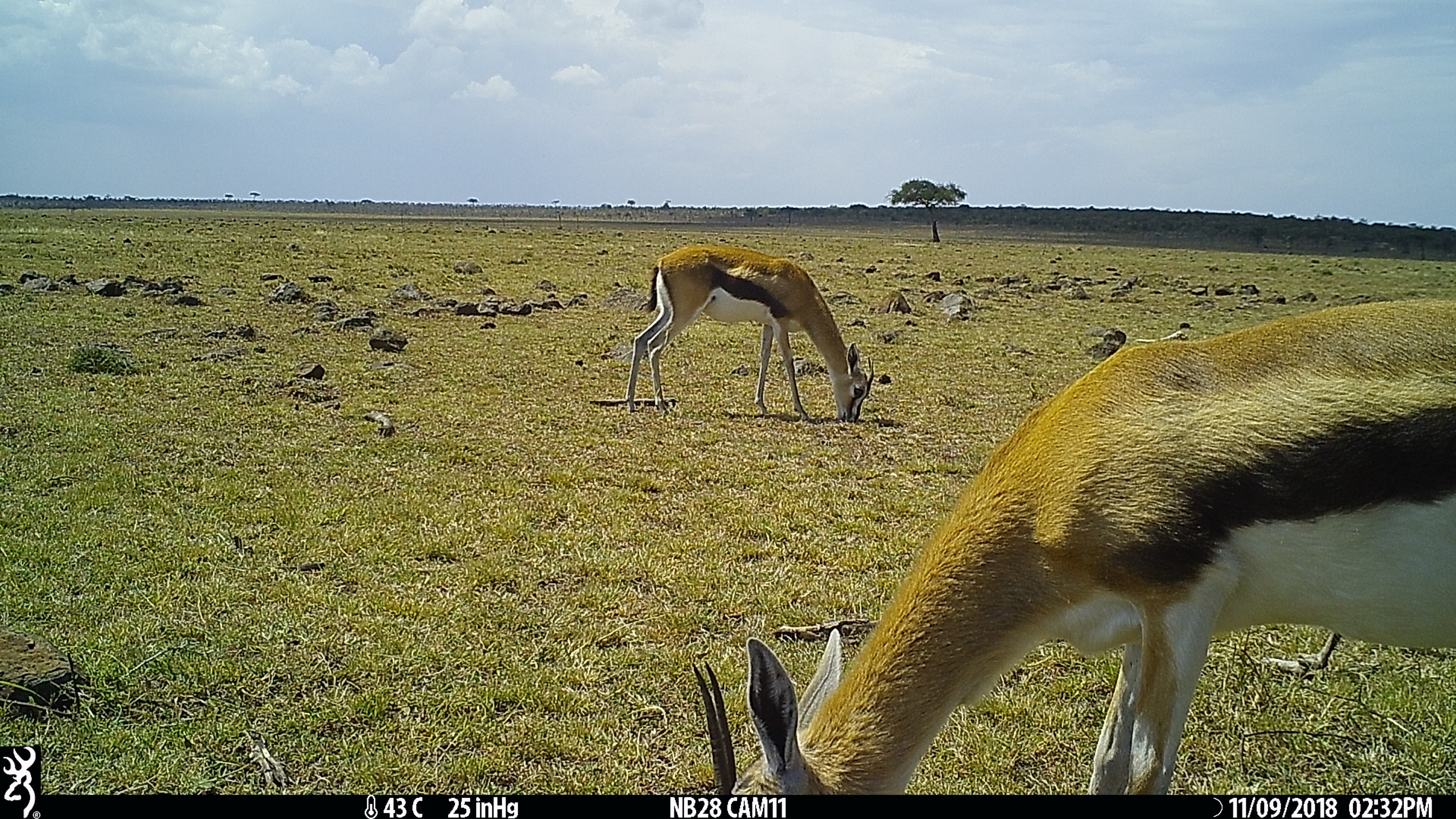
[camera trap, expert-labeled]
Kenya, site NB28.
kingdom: Animalia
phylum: Chordata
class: Mammalia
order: Artiodactyla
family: Bovidae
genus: Eudorcas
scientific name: Eudorcas thomsonii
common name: thomon's gazelle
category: gazelle thomsons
Gazelle thomsons (thomon's gazelle) (Eudorcas thomsonii).